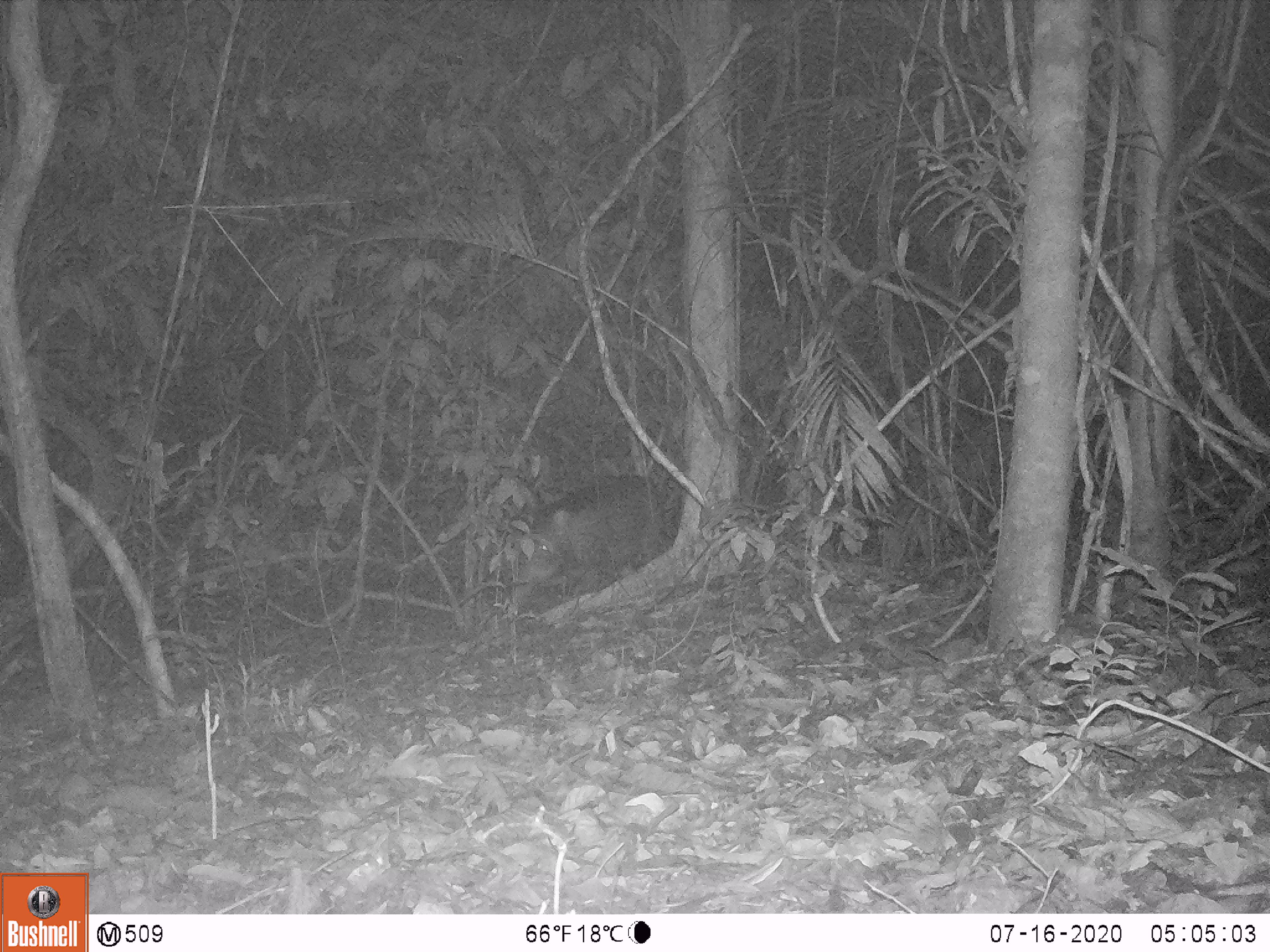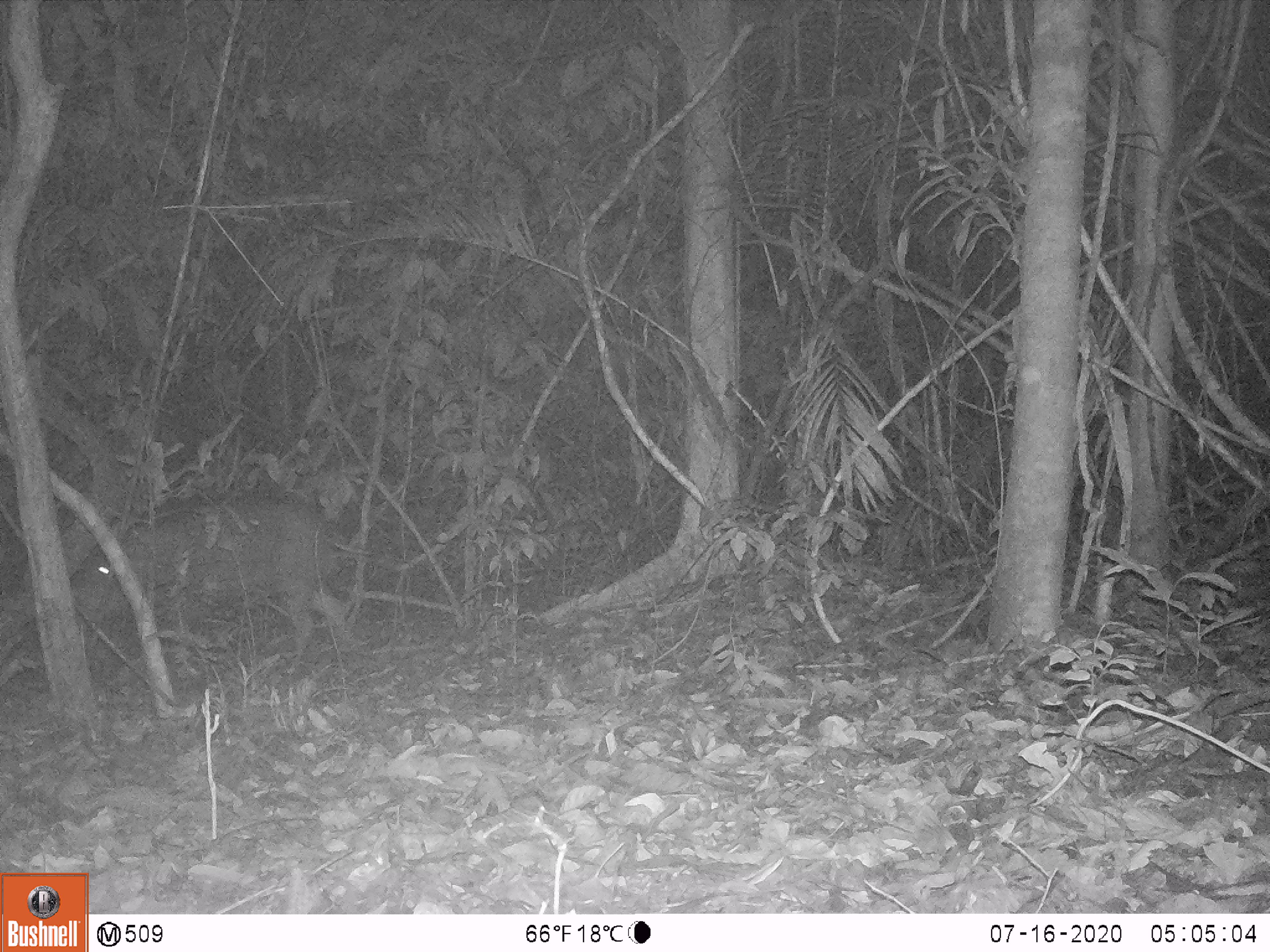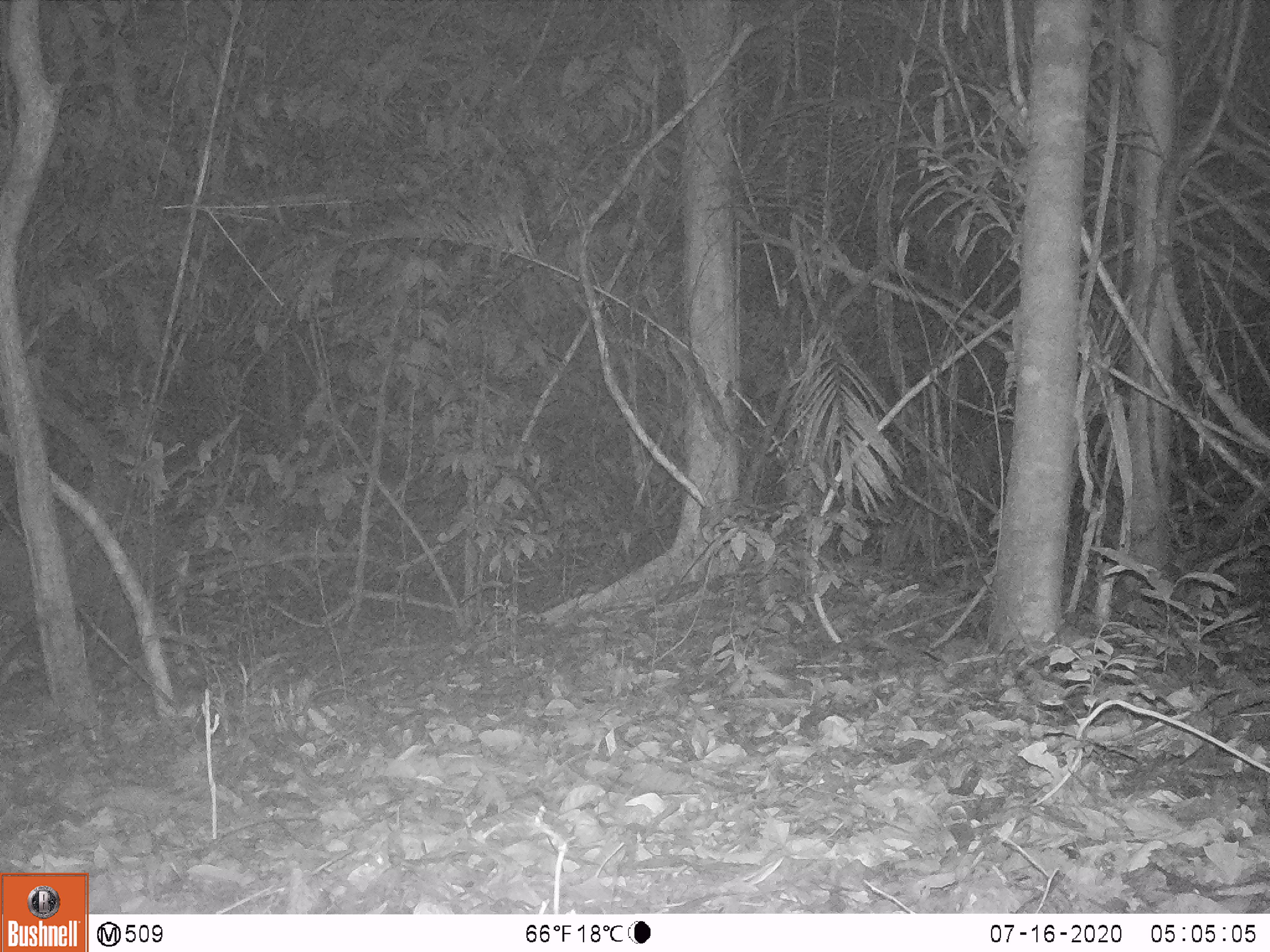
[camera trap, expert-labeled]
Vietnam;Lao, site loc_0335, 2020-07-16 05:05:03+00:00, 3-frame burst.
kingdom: Animalia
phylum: Chordata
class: Mammalia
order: Artiodactyla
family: Suidae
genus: Sus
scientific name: Sus scrofa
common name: eurasian wild pig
Eurasian wild pig (Sus scrofa). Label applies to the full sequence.